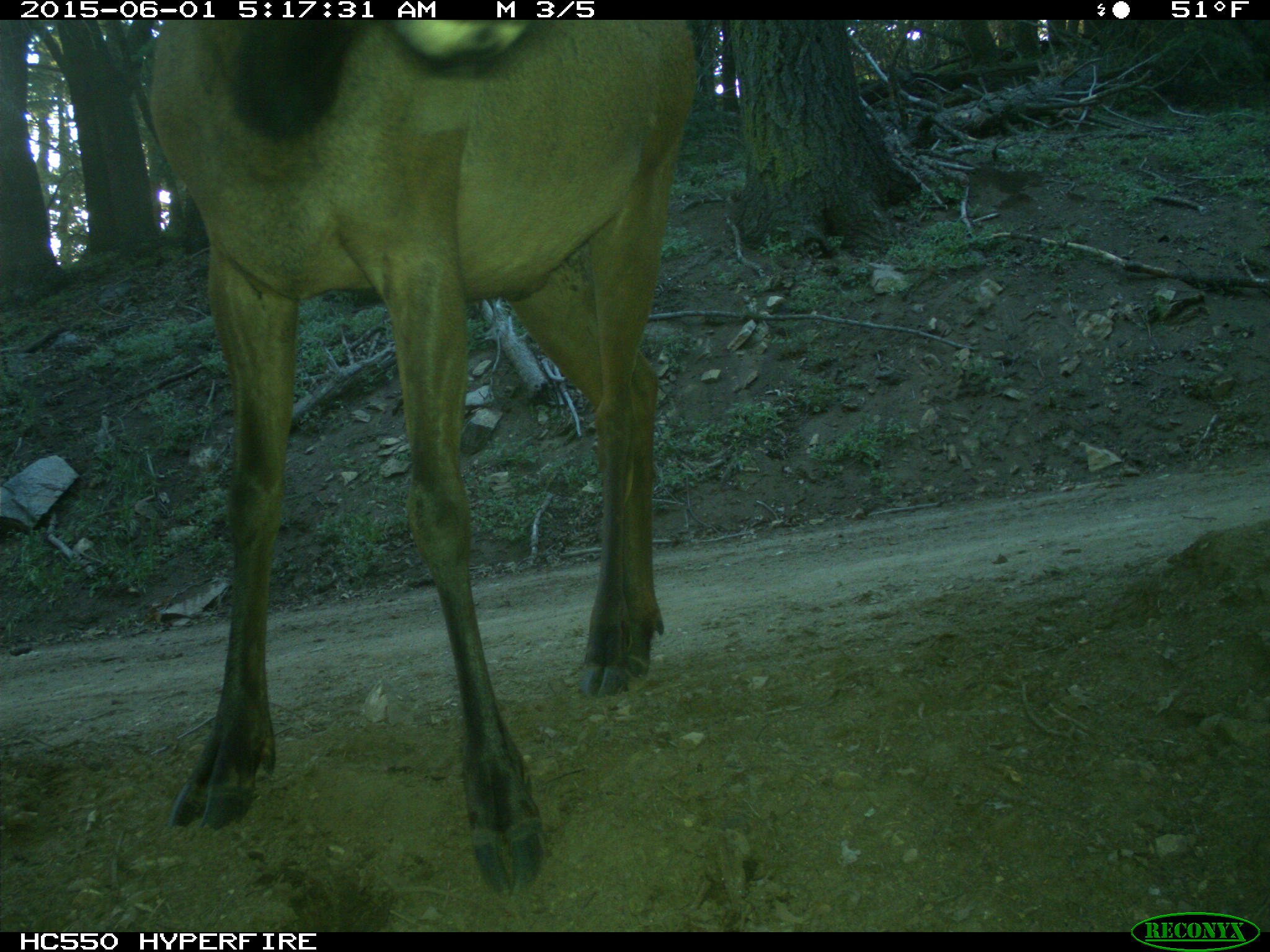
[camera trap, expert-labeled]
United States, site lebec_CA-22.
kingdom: Animalia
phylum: Chordata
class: Mammalia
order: Artiodactyla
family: Cervidae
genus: Cervus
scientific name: Cervus canadensis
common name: elk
Cervus canadensis (elk).